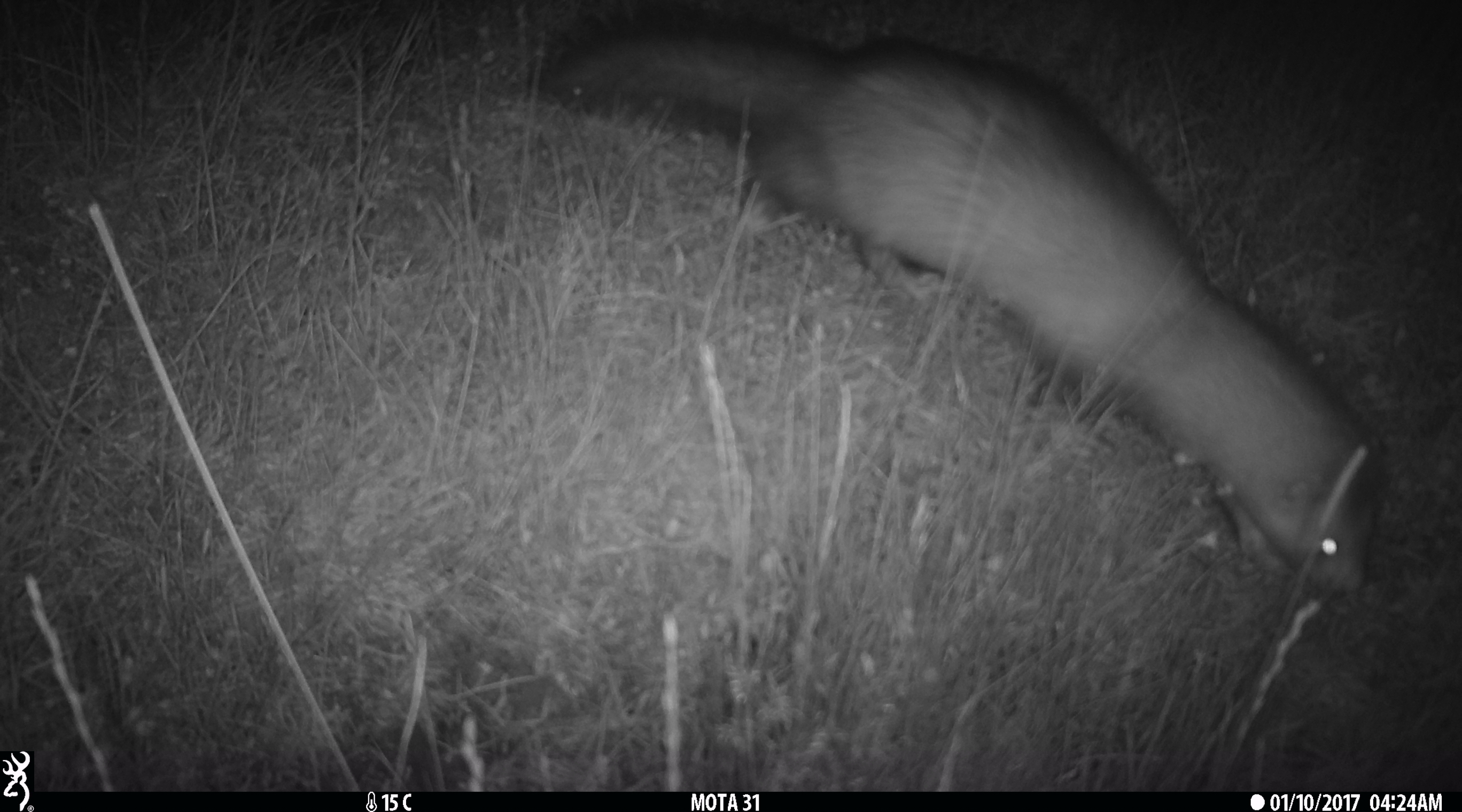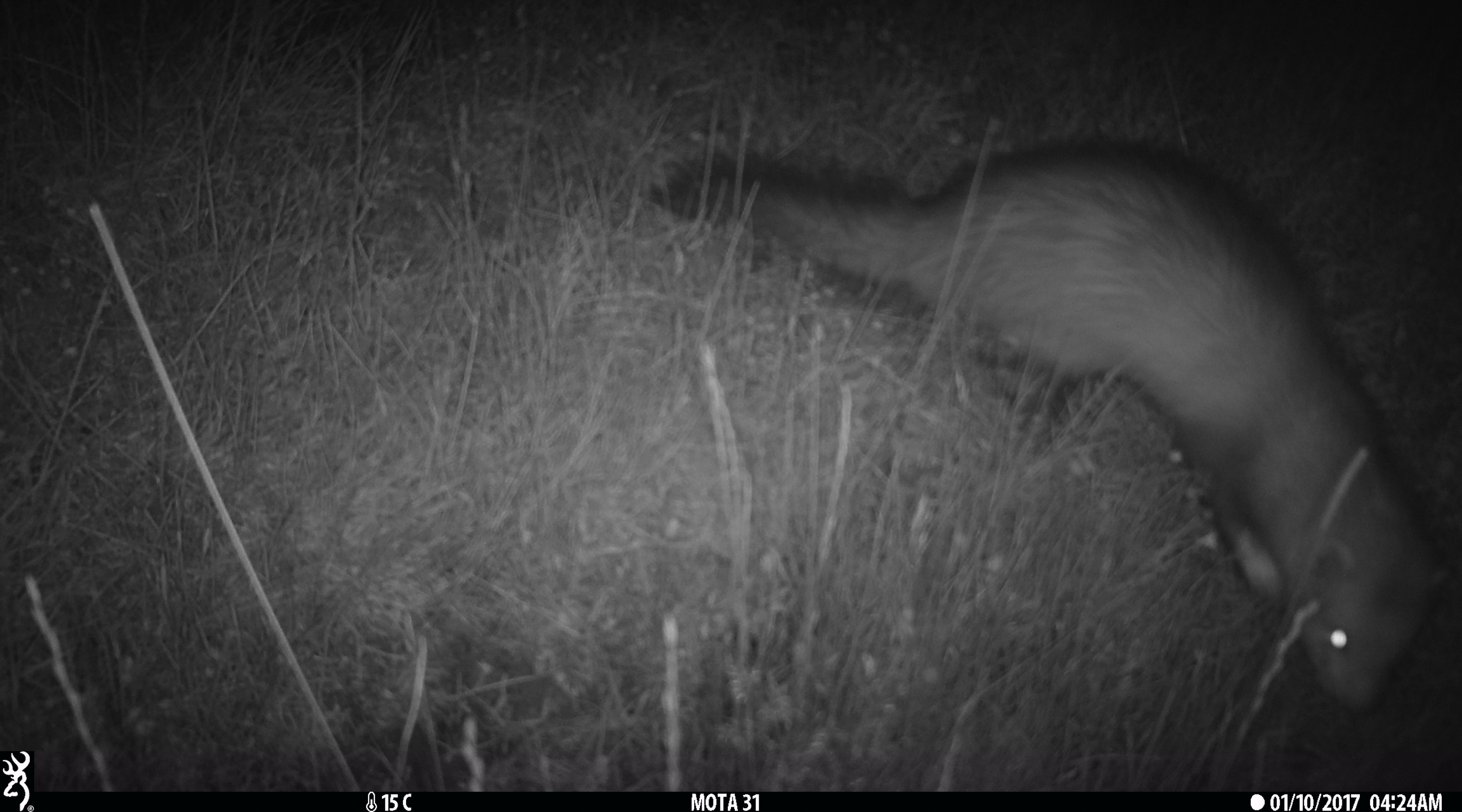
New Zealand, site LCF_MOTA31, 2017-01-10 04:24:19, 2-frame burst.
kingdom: Animalia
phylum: Chordata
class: Mammalia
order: Carnivora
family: Mustelidae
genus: Mustela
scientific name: Mustela furo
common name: ferret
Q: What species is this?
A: Ferret (Mustela furo).